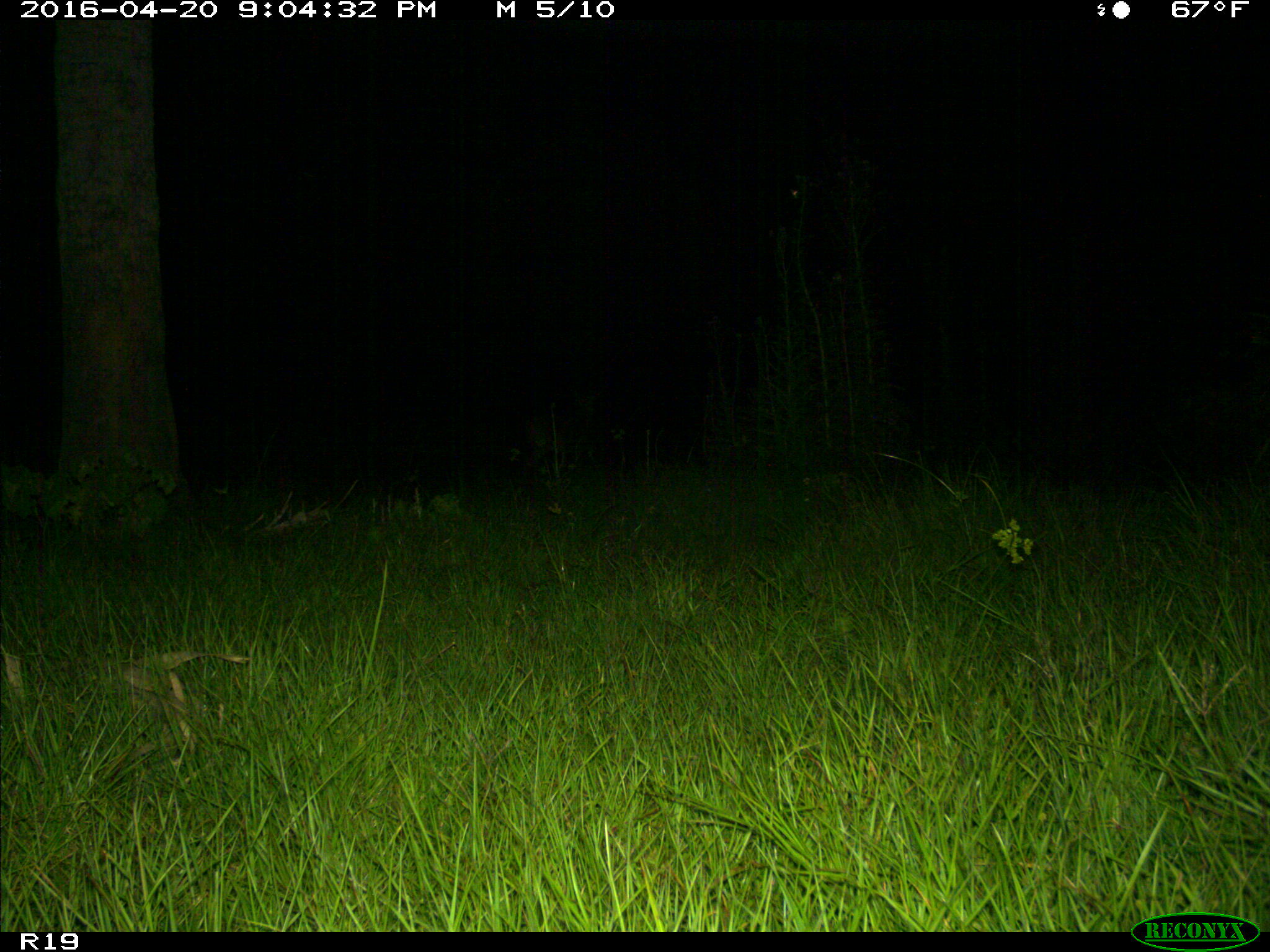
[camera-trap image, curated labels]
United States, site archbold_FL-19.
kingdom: Animalia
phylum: Chordata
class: Mammalia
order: Artiodactyla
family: Cervidae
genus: Odocoileus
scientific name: Odocoileus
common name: deer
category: unidentified deer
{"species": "unidentified deer (deer) (Odocoileus)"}